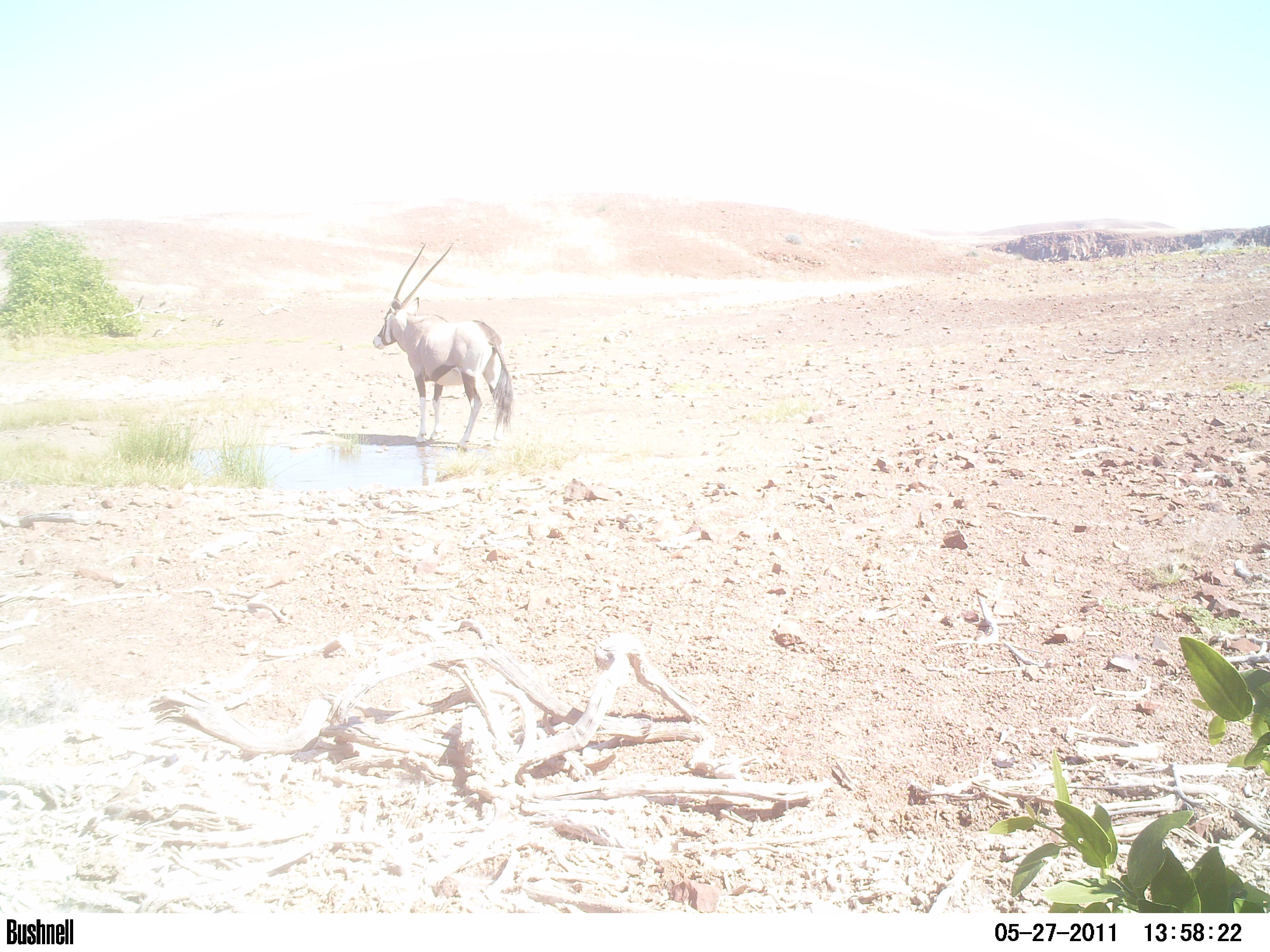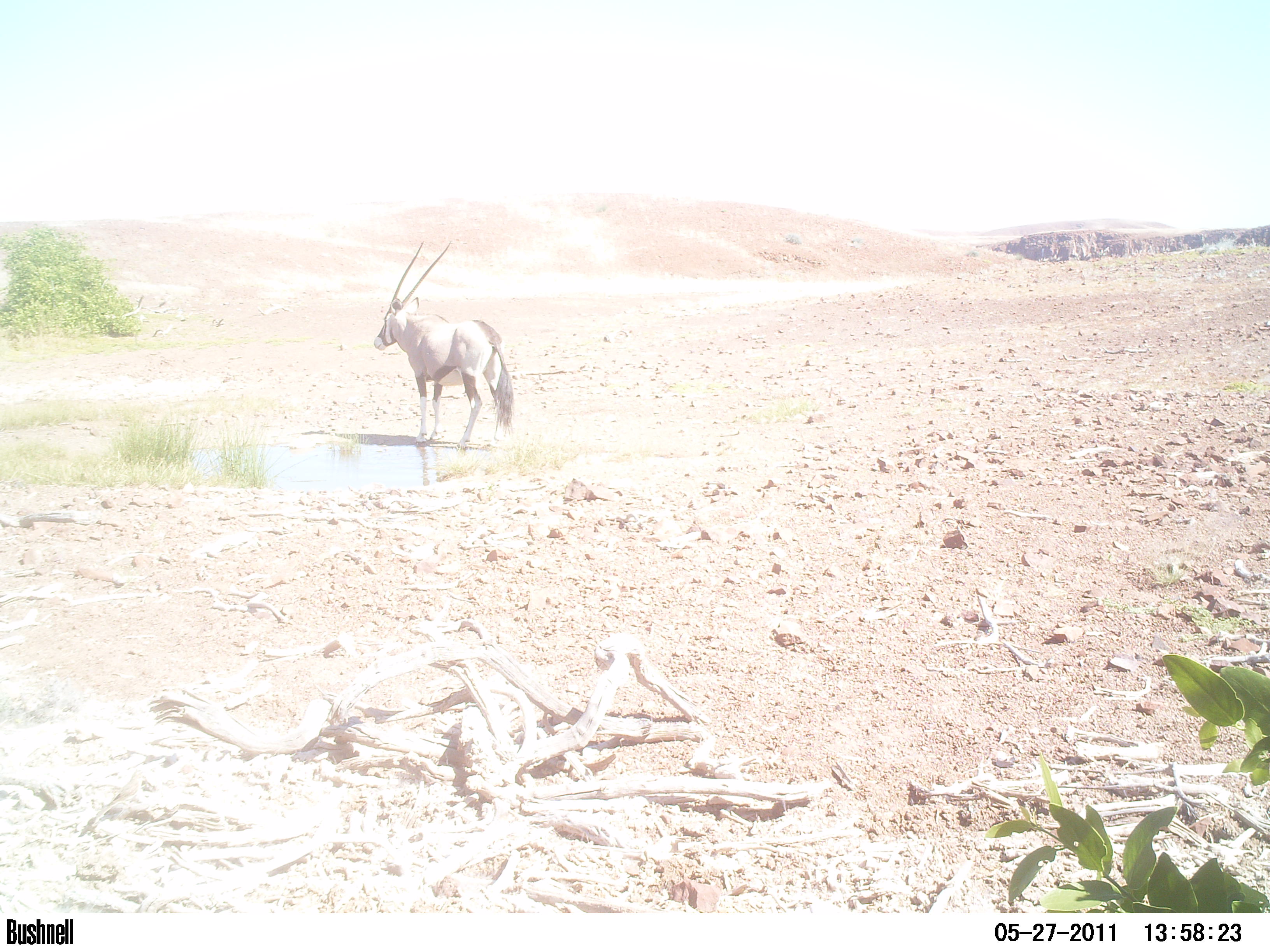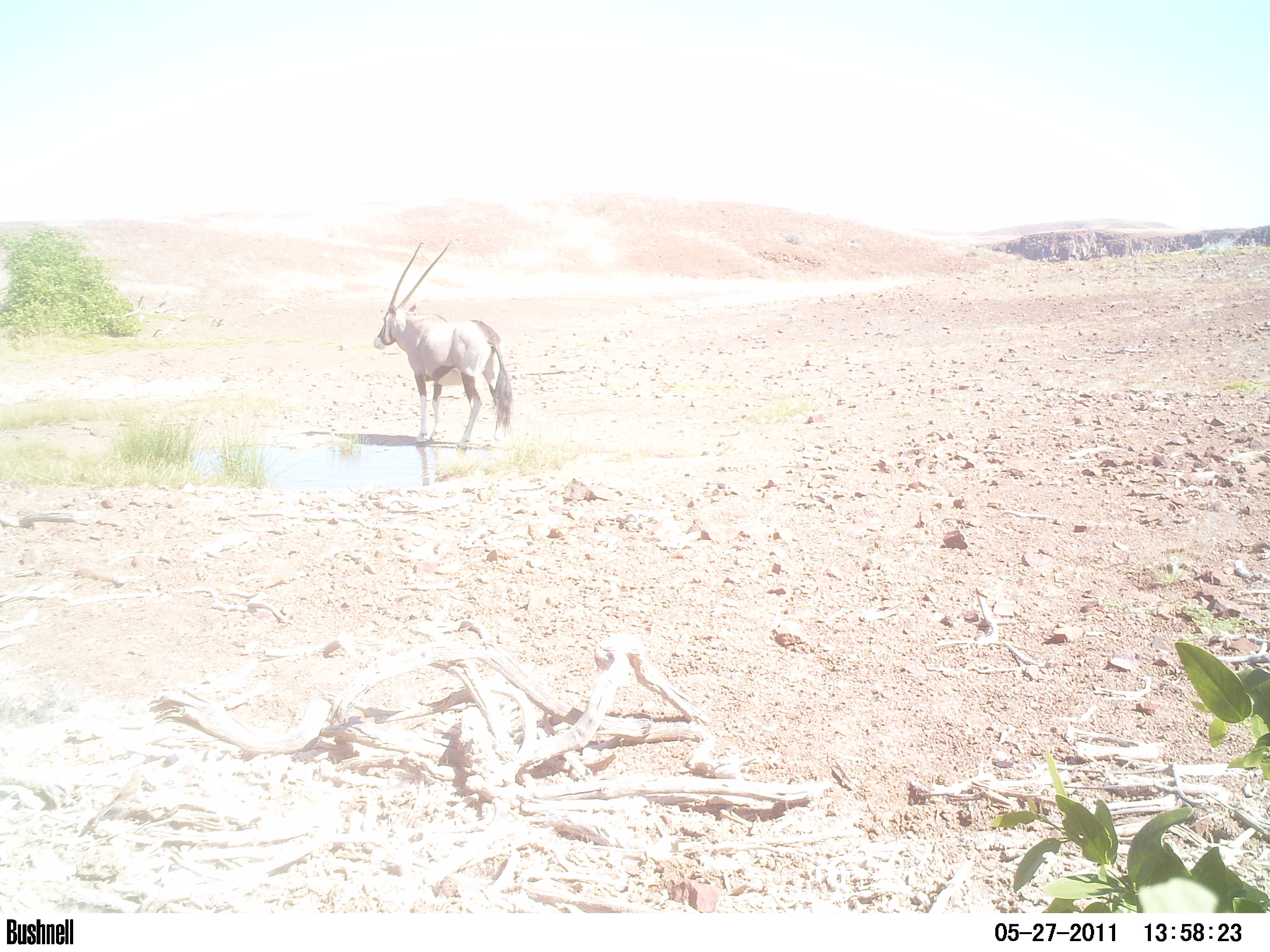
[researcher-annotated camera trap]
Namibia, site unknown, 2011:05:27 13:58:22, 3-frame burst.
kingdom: Animalia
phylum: Chordata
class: Mammalia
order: Artiodactyla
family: Bovidae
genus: Oryx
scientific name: Oryx gazella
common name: gemsbok